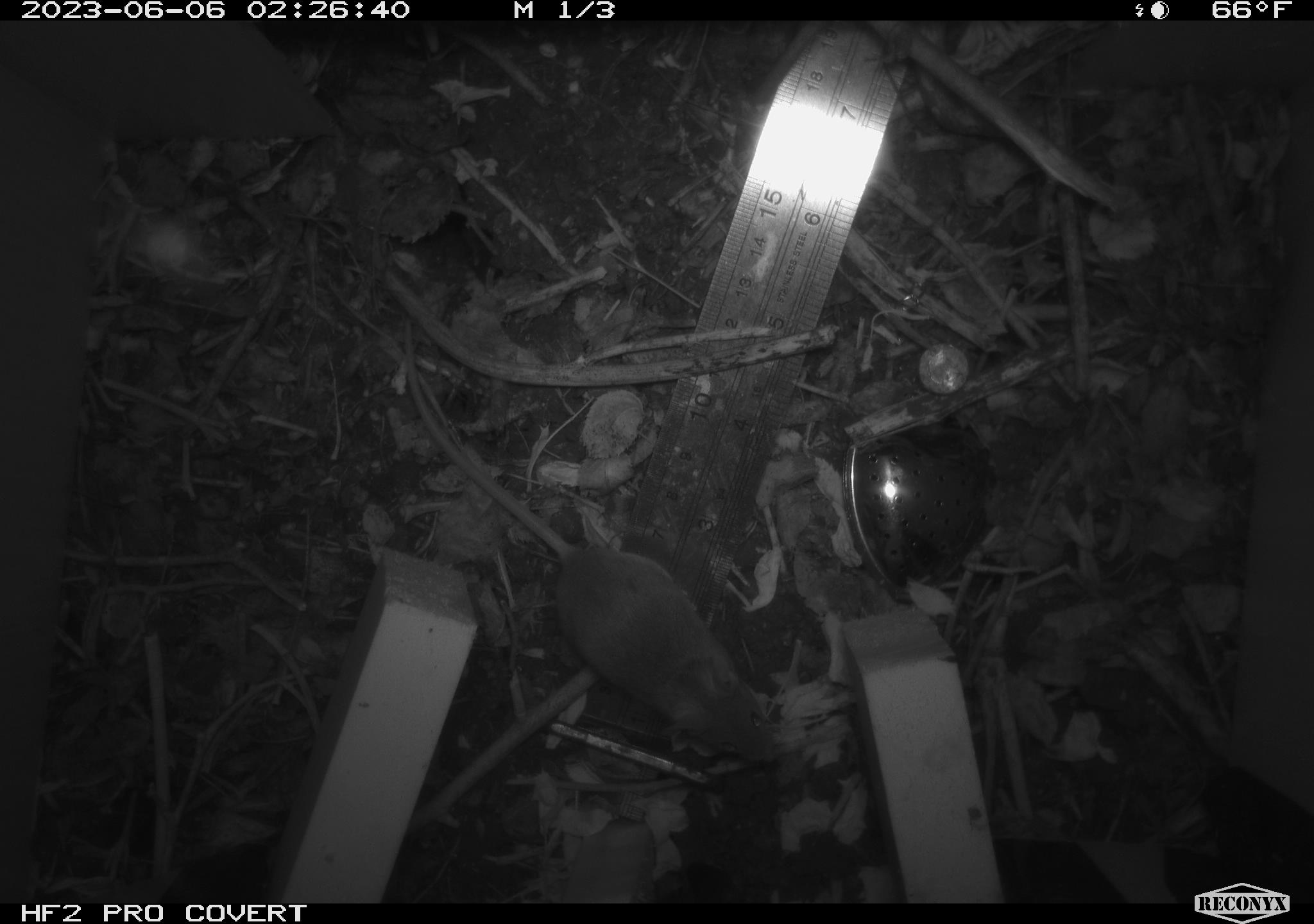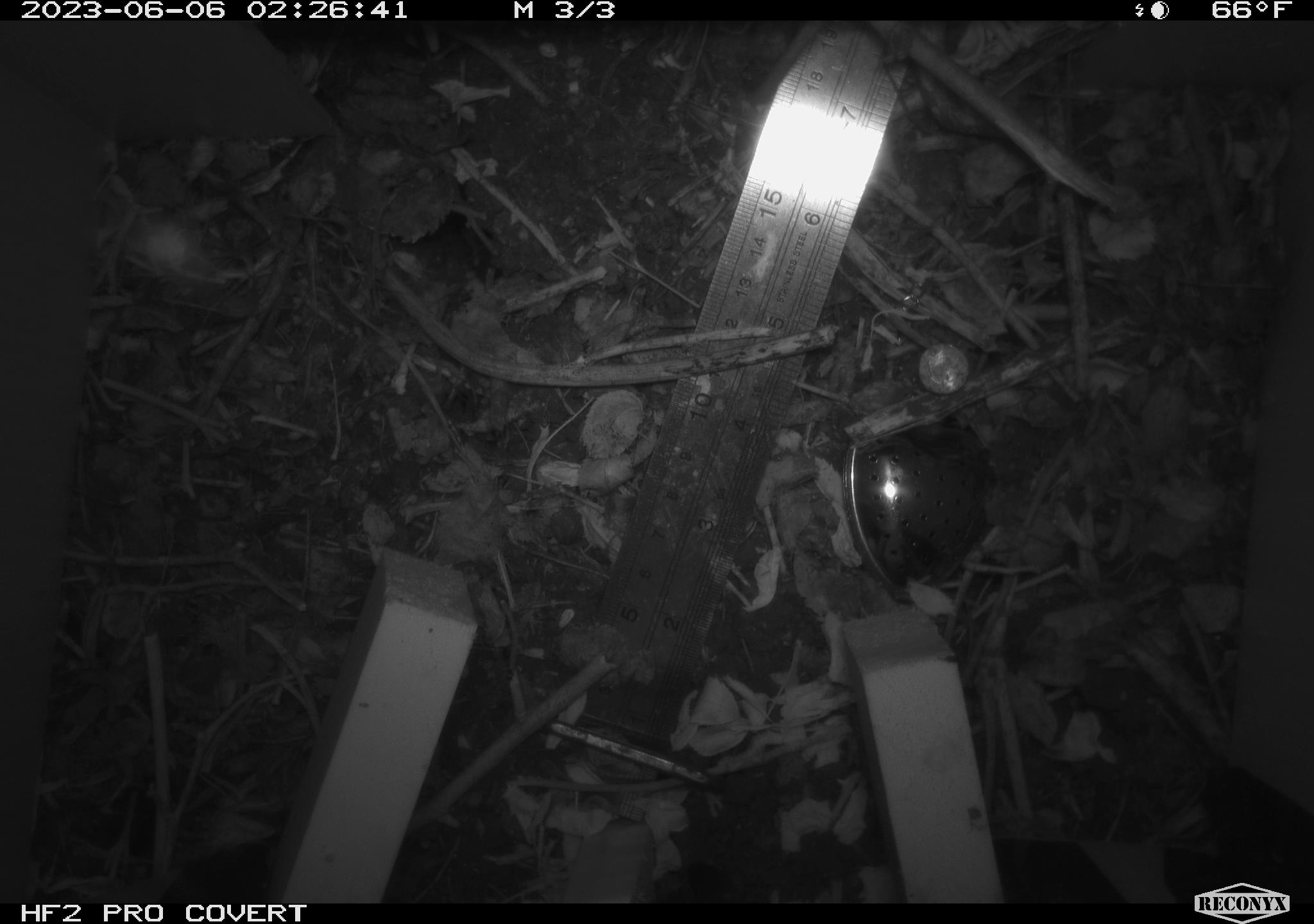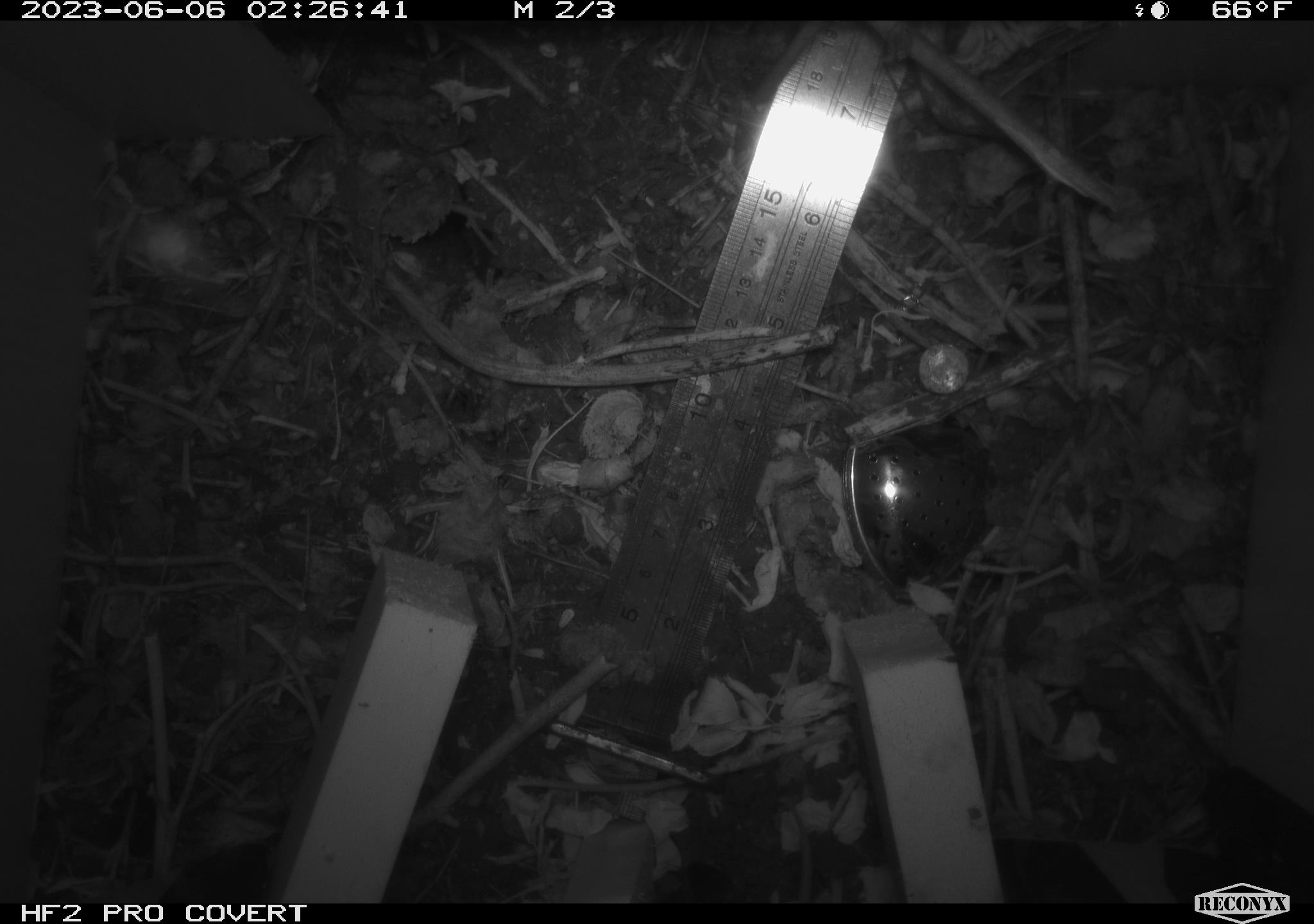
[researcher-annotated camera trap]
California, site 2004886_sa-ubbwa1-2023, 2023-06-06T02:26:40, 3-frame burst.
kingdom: Animalia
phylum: Chordata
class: Mammalia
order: Rodentia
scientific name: Rodentia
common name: rodent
Rodent (Rodentia).